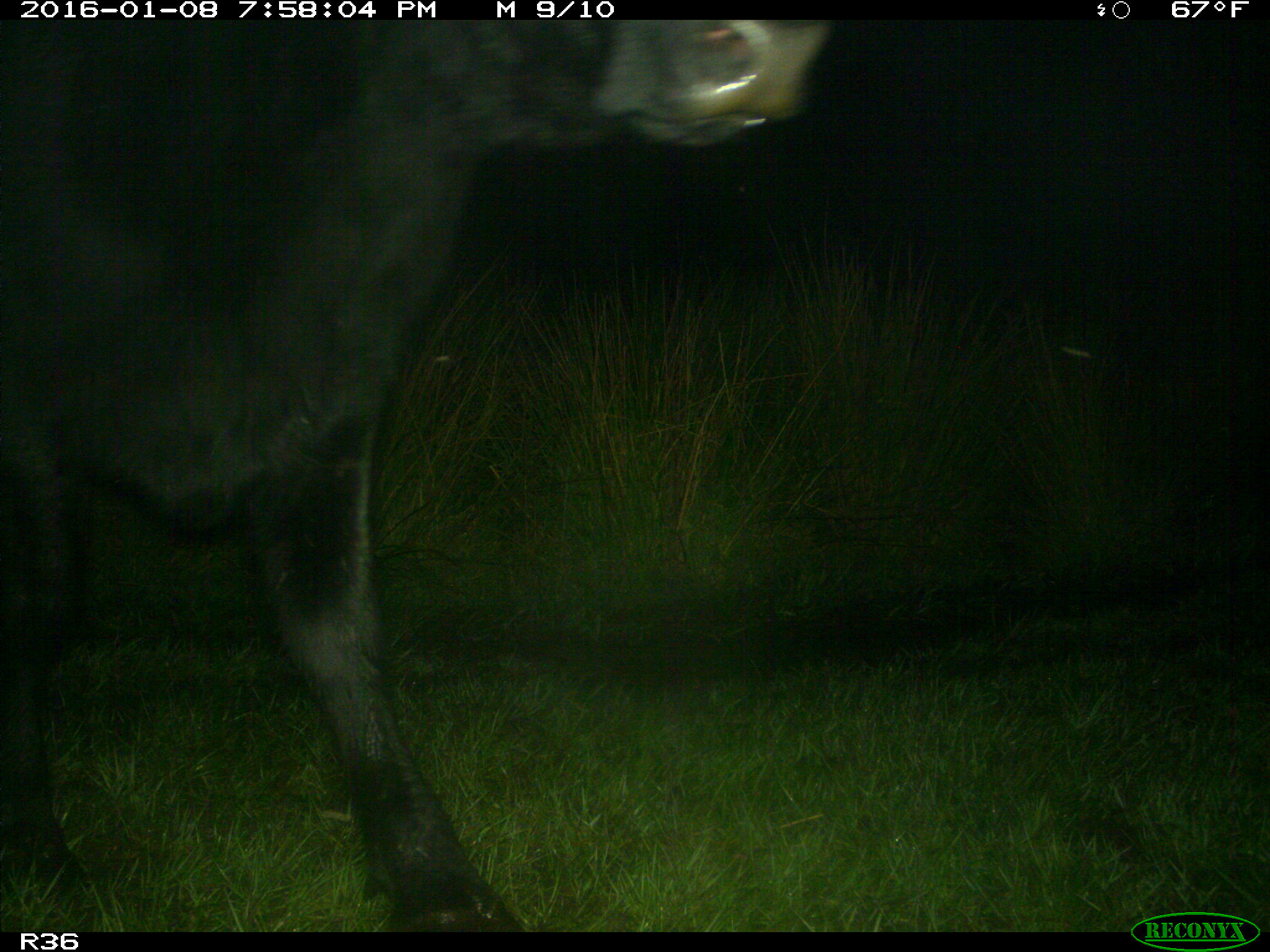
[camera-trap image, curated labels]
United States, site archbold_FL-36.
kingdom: Animalia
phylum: Chordata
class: Mammalia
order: Artiodactyla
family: Bovidae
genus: Bos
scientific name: Bos taurus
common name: domestic cow